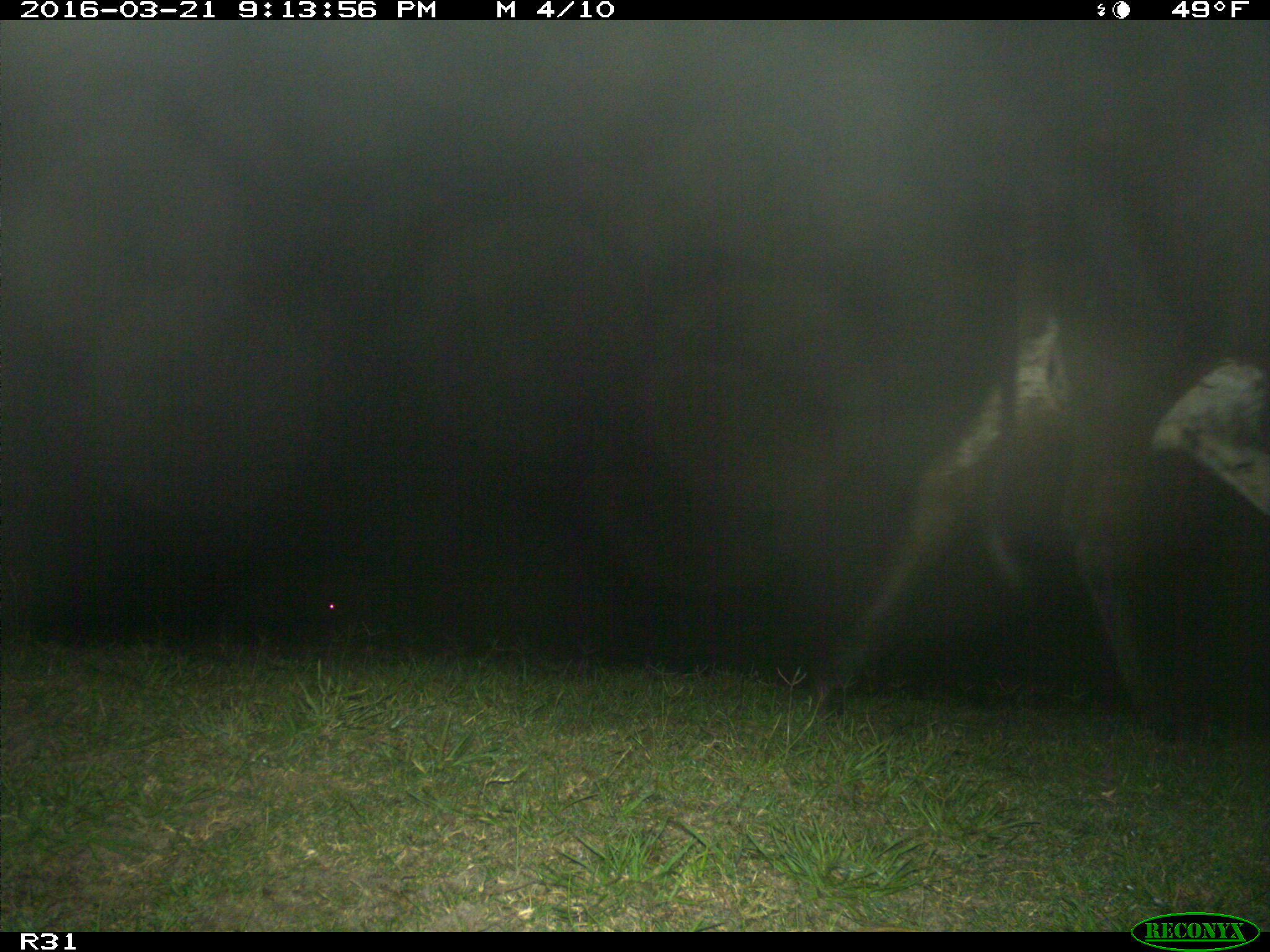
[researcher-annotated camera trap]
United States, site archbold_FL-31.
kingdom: Animalia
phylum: Chordata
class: Mammalia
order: Artiodactyla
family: Bovidae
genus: Bos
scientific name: Bos taurus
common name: domestic cow